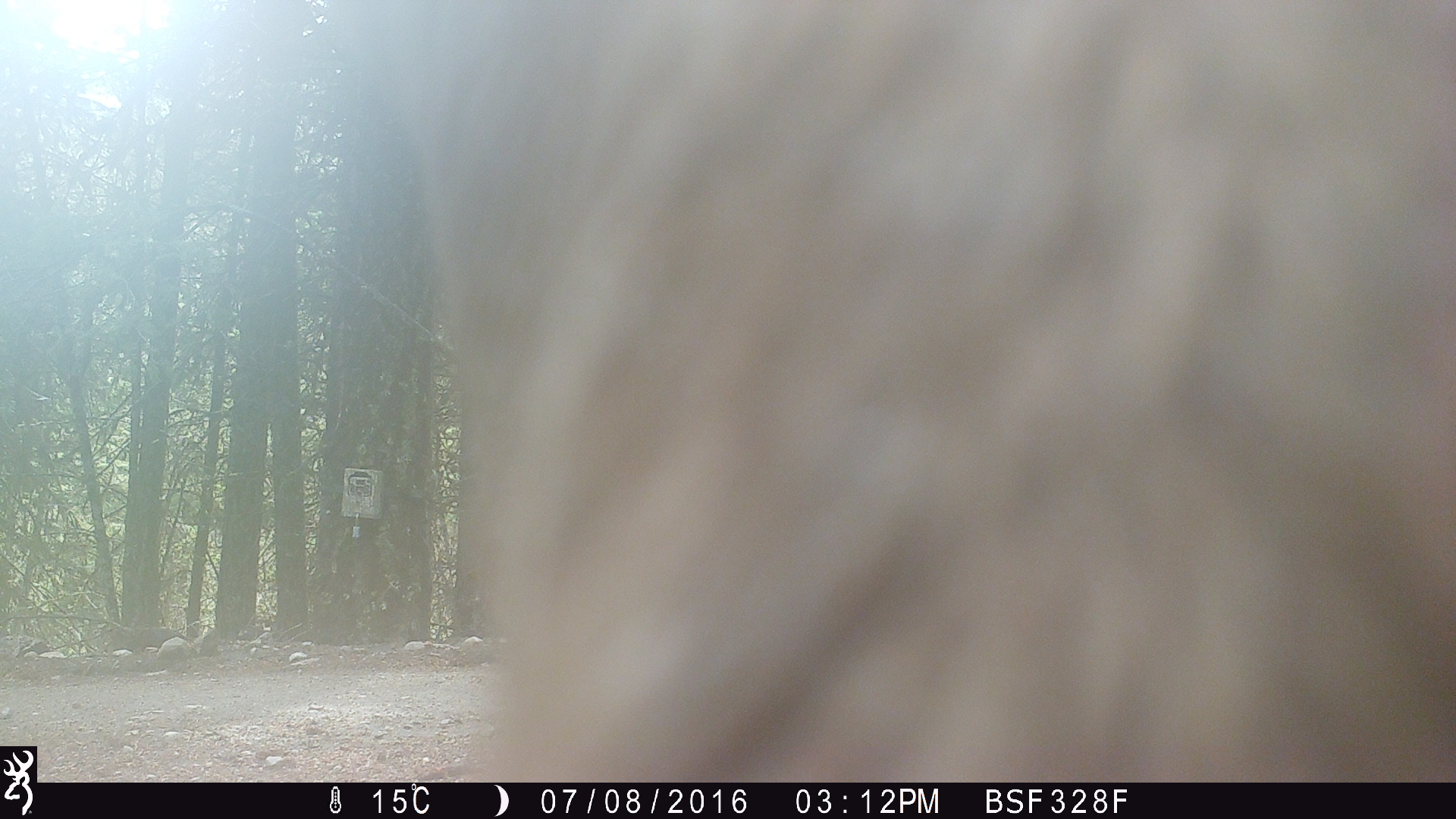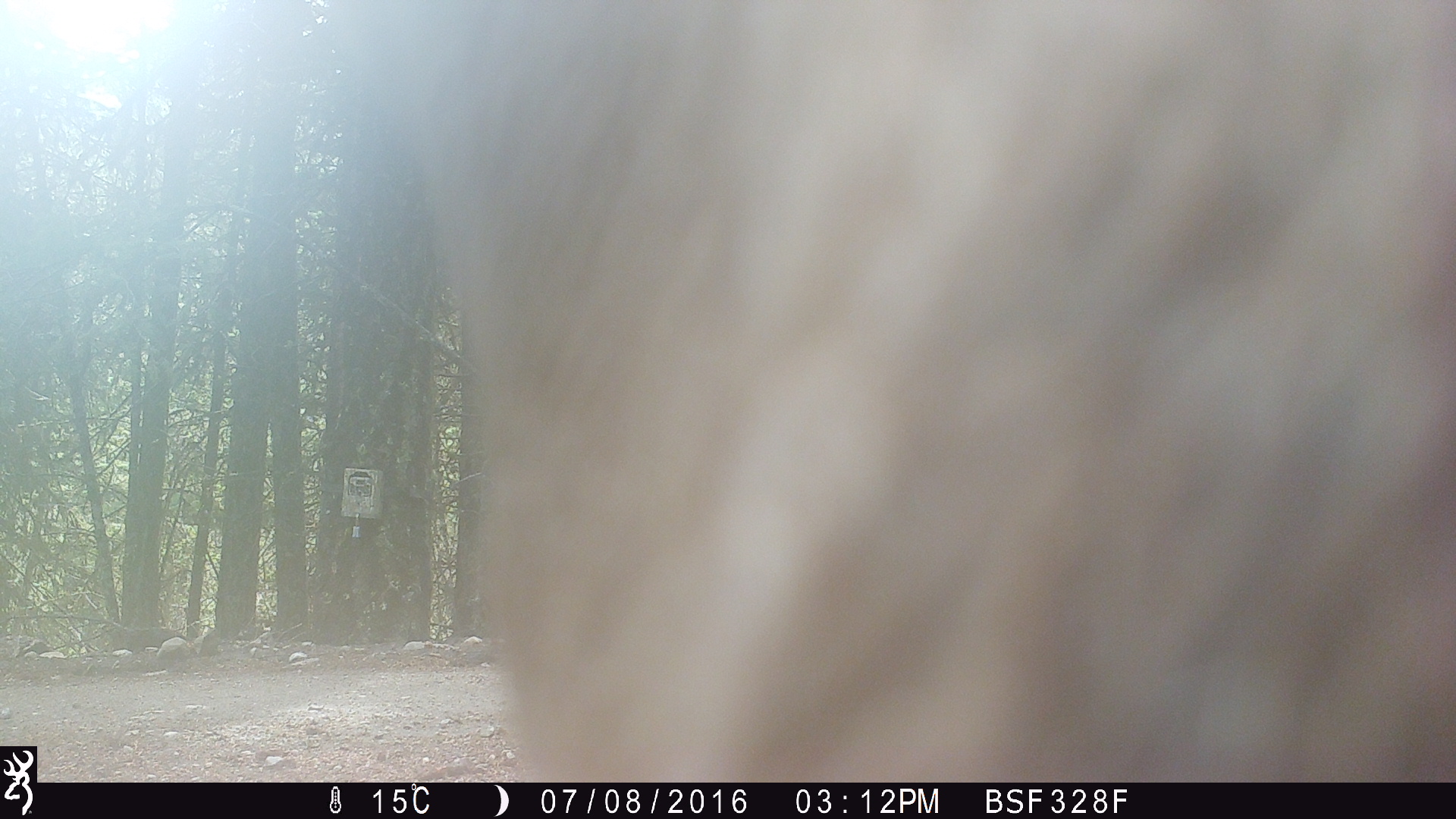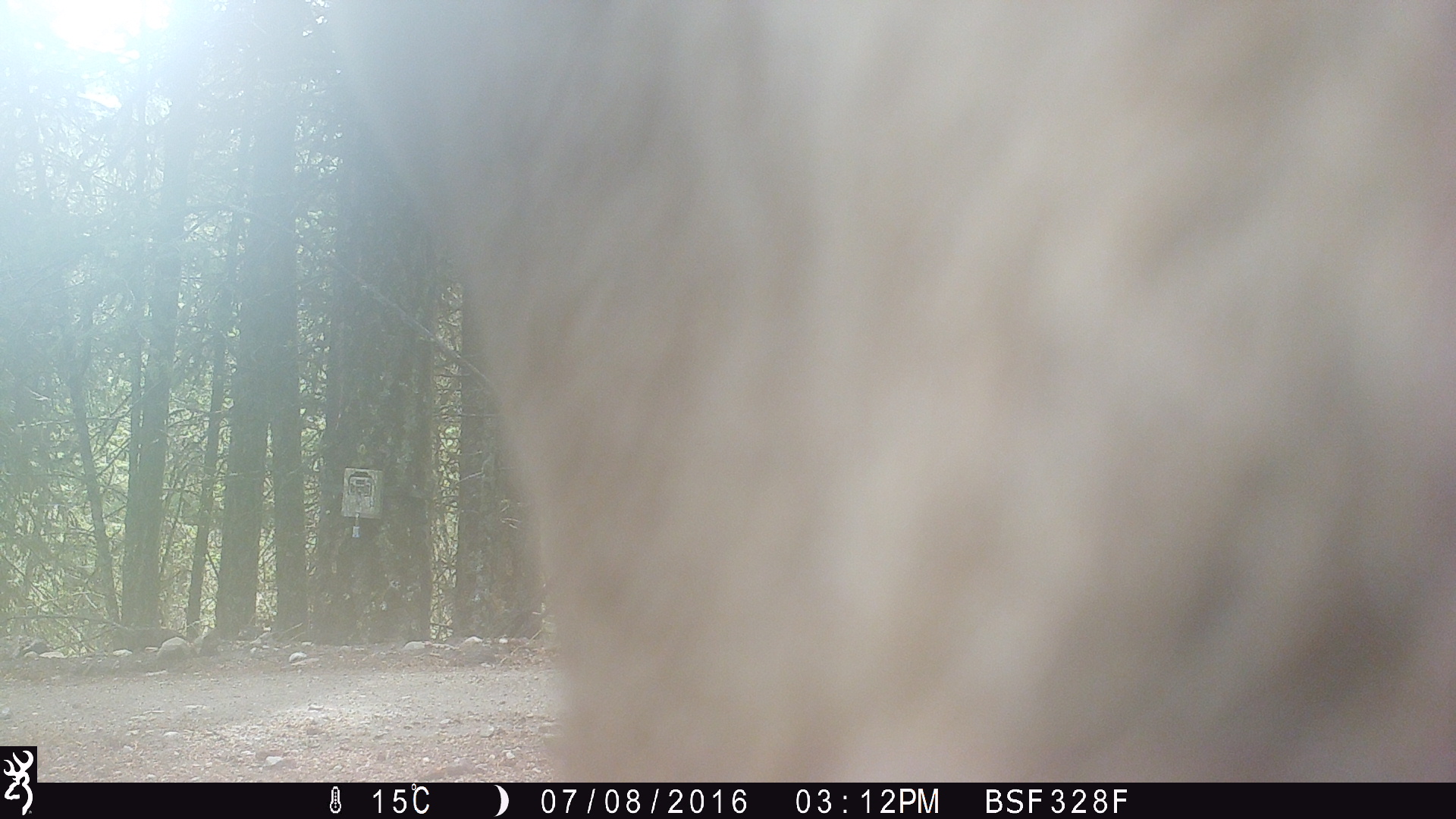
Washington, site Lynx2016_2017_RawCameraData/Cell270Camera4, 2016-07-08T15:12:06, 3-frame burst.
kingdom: Animalia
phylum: Chordata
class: Mammalia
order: Artiodactyla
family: Bovidae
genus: Bos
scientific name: Bos taurus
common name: domestic cattle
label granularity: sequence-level